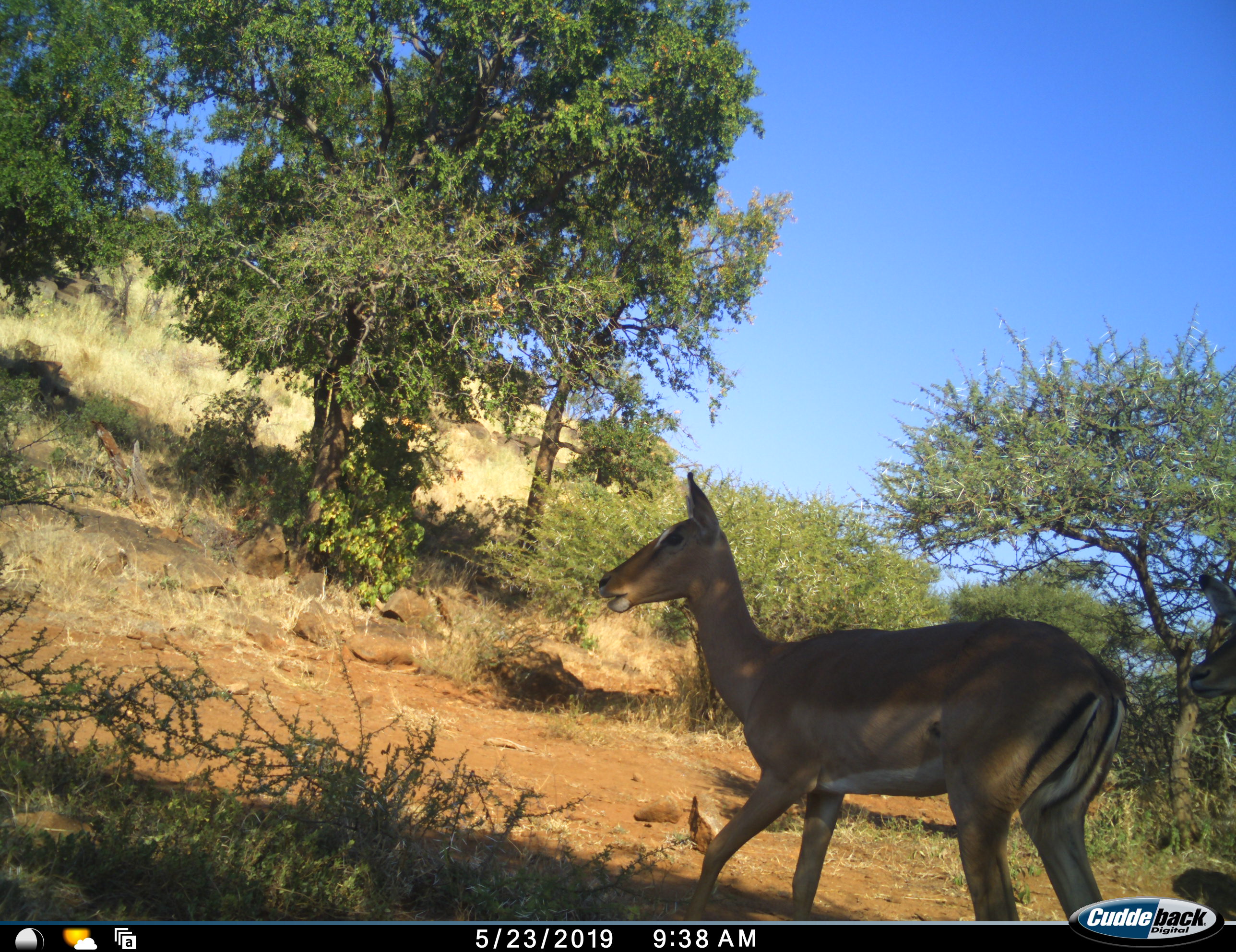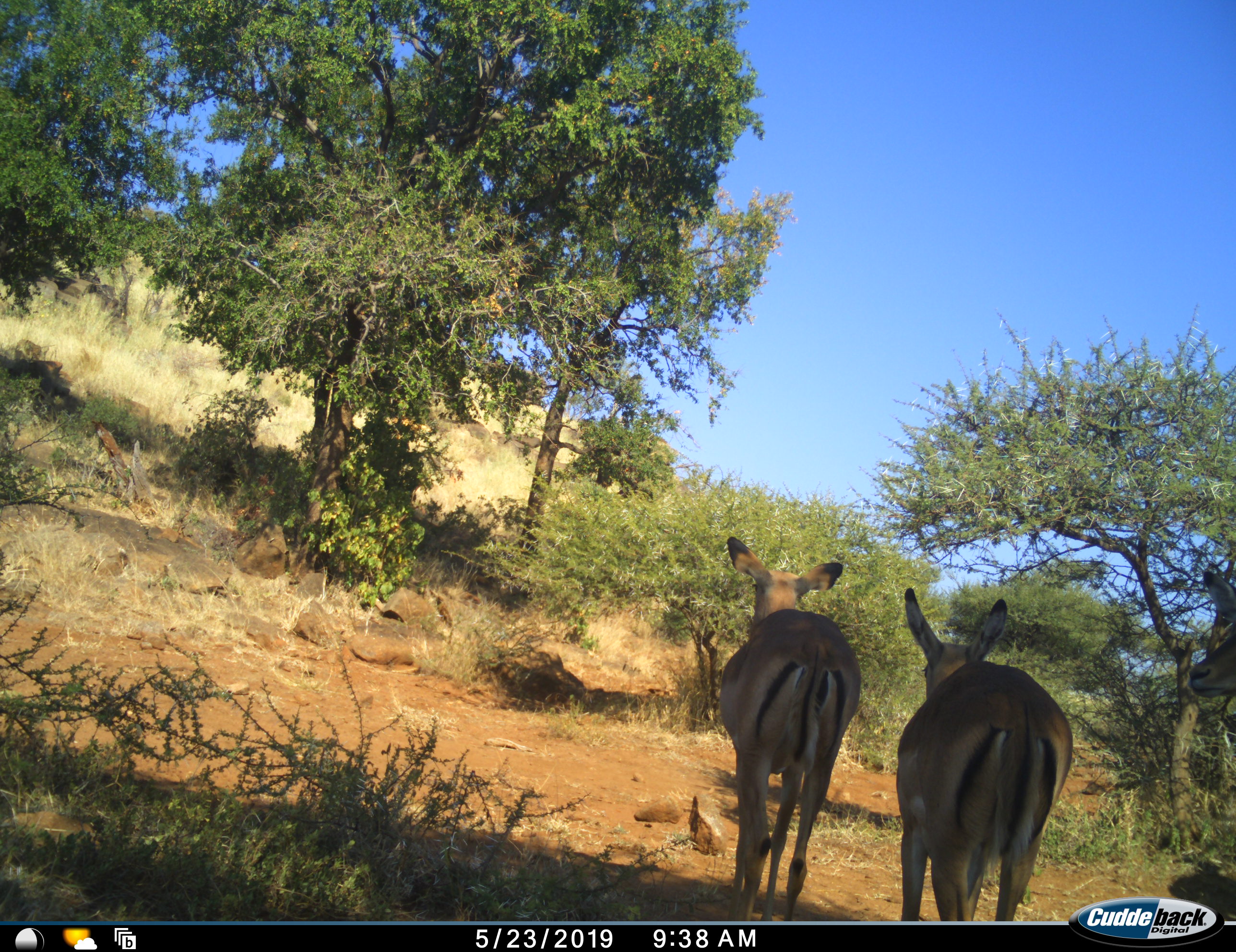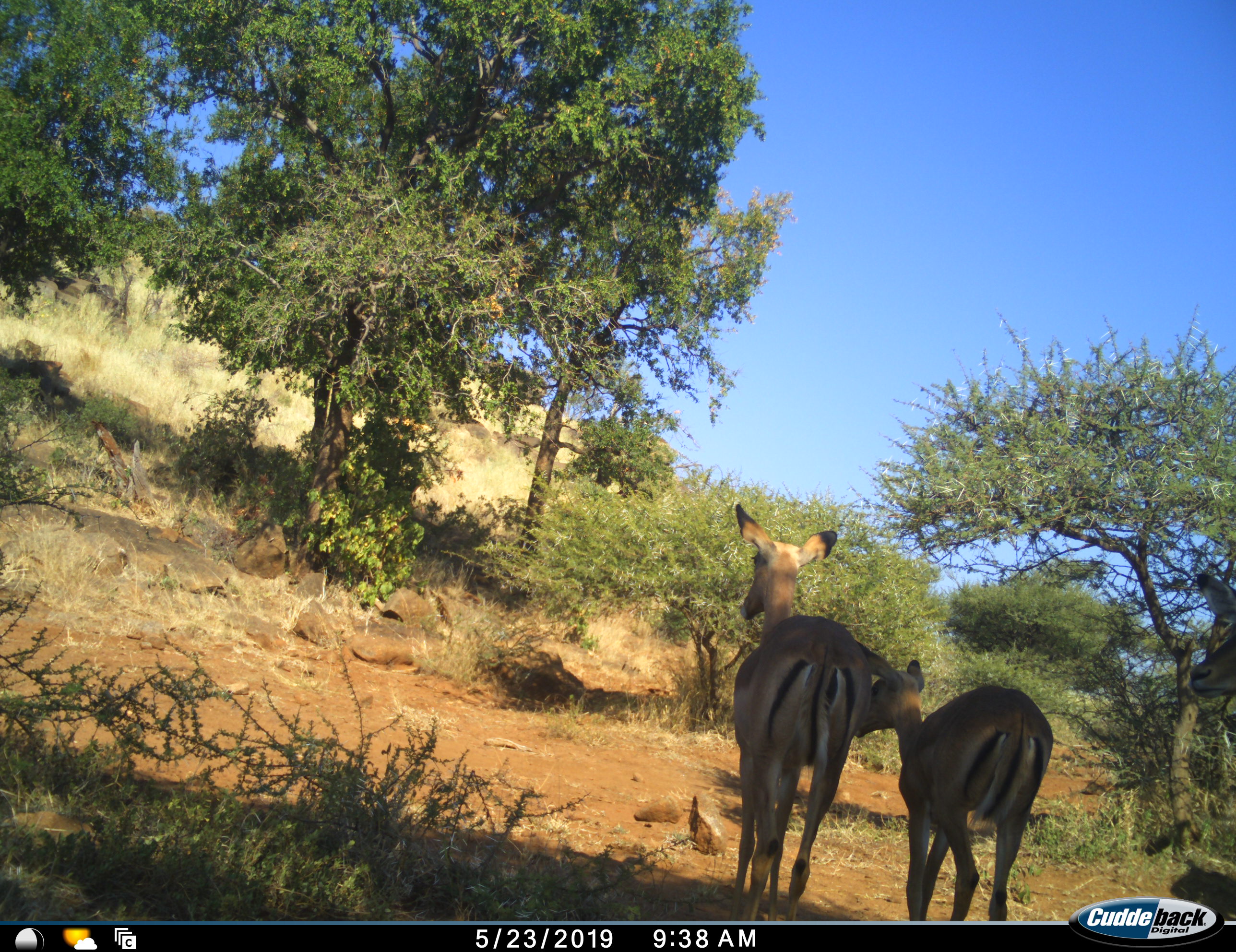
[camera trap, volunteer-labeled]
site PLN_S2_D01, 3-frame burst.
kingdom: Animalia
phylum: Chordata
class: Mammalia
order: Artiodactyla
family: Bovidae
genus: Aepyceros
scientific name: Aepyceros melampus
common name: impala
Impala (Aepyceros melampus), count 2. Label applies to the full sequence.